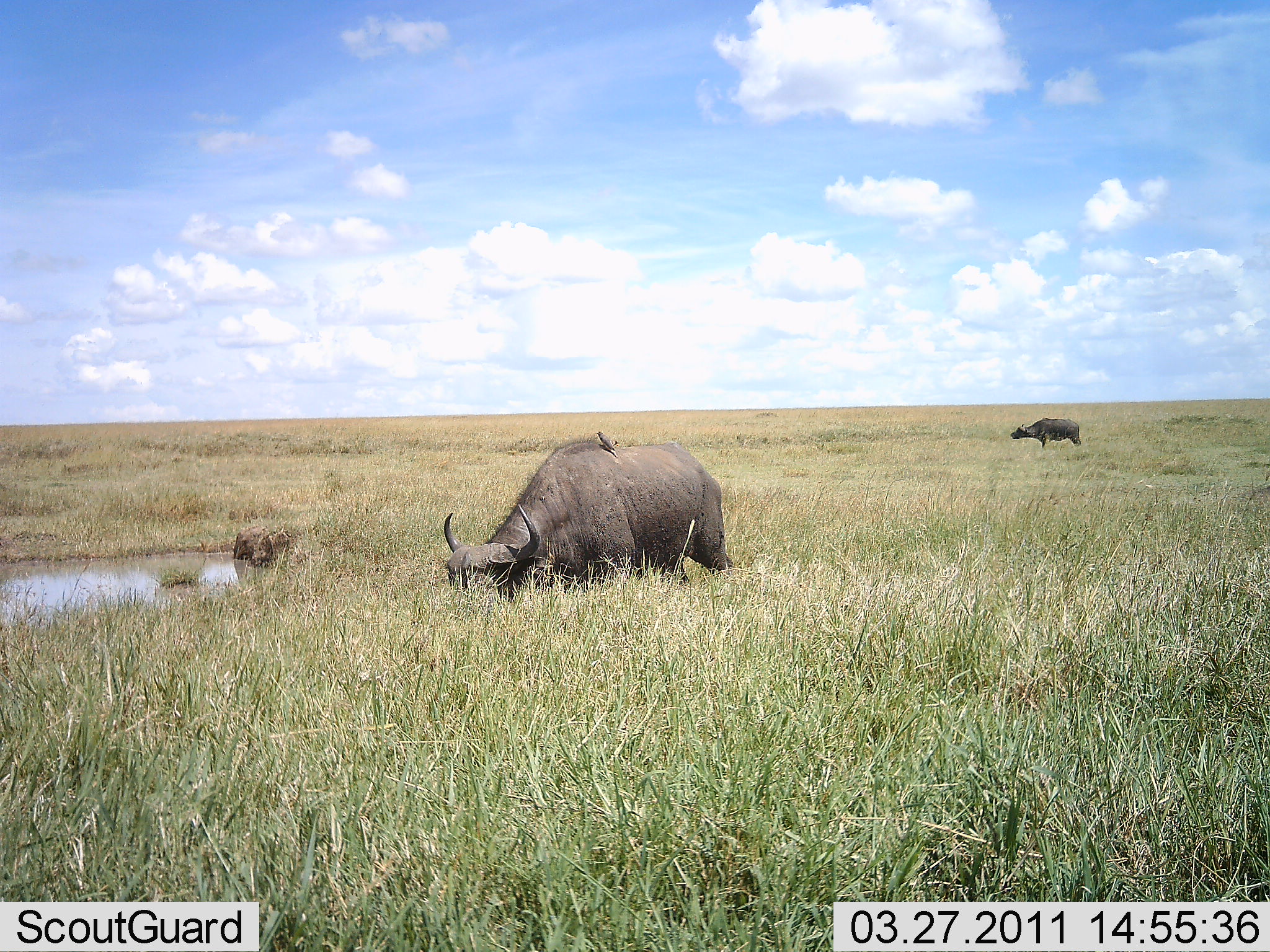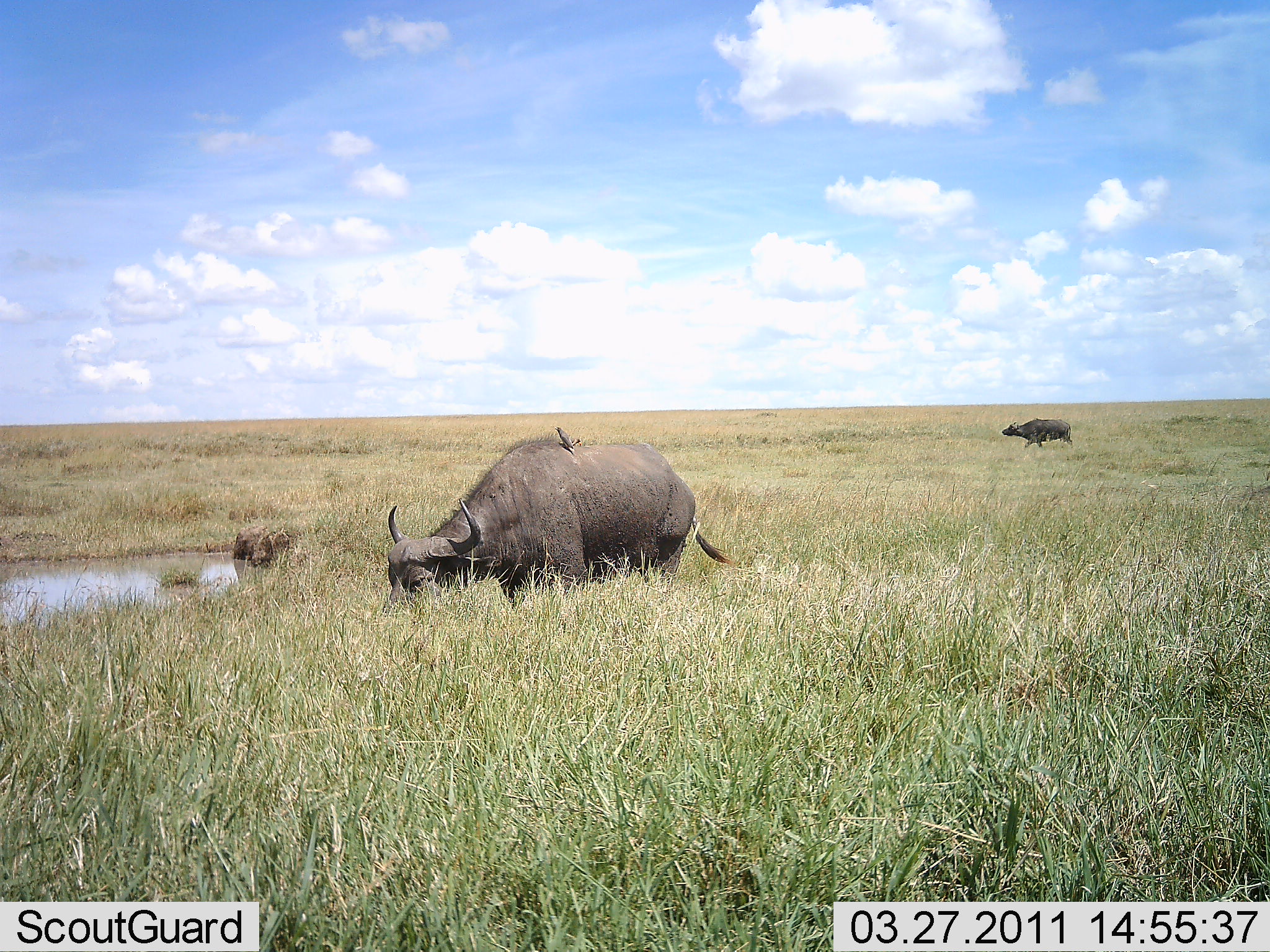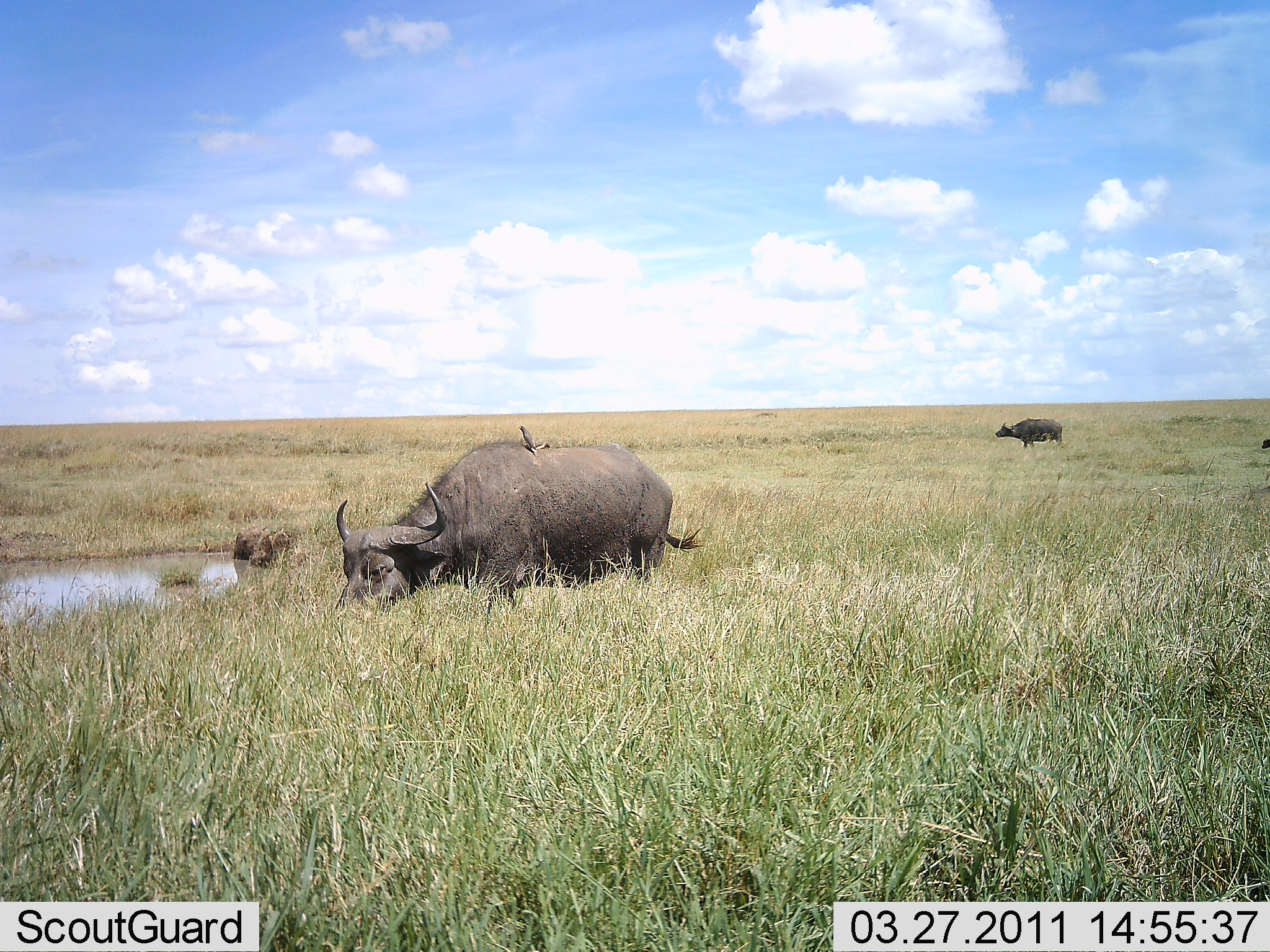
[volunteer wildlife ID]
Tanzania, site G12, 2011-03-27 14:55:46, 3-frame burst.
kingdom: Animalia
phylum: Chordata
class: Mammalia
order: Artiodactyla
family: Bovidae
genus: Syncerus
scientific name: Syncerus caffer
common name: cape buffalo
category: buffalo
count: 2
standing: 38%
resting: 0%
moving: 62%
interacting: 0%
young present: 0%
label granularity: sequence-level